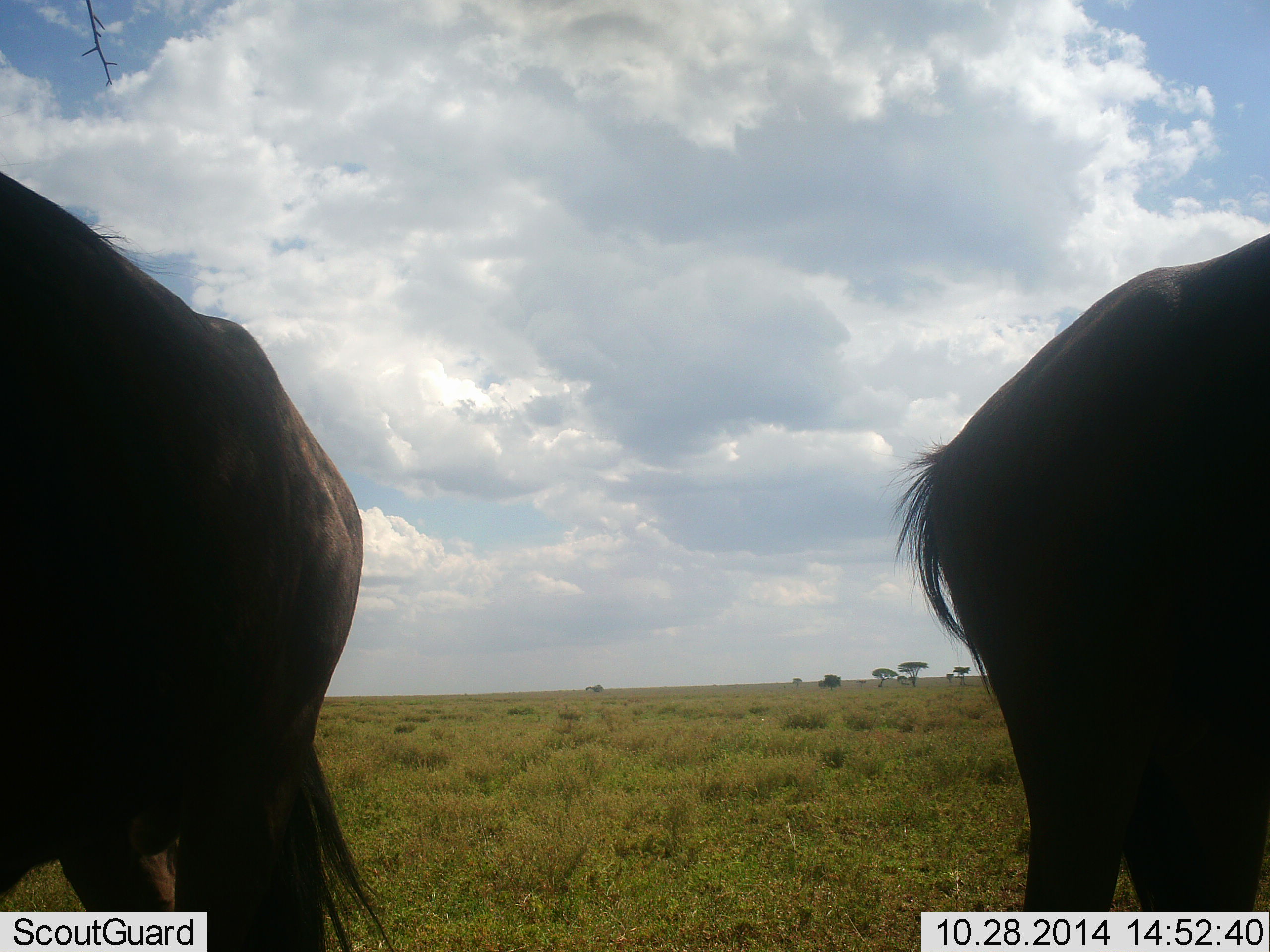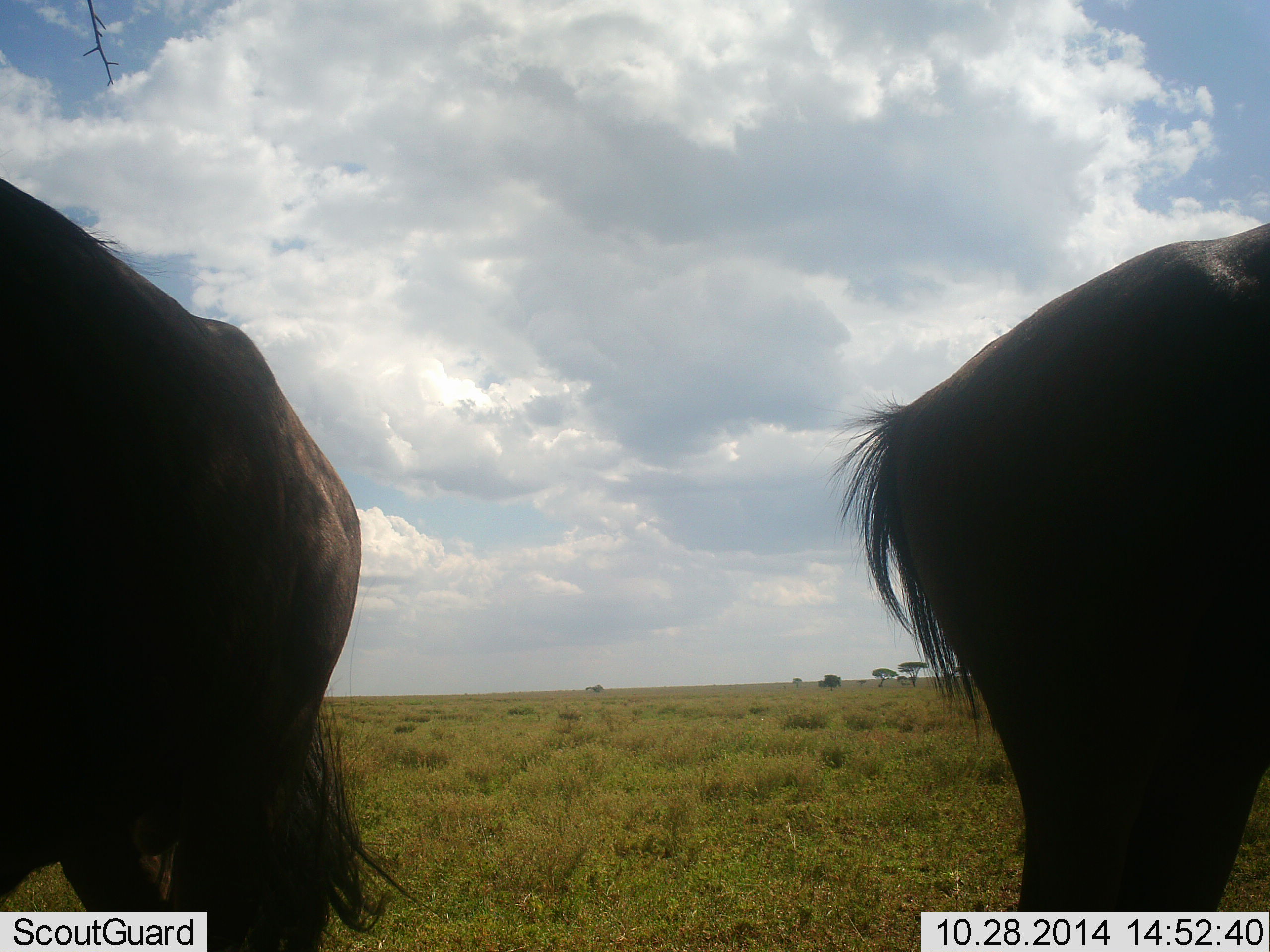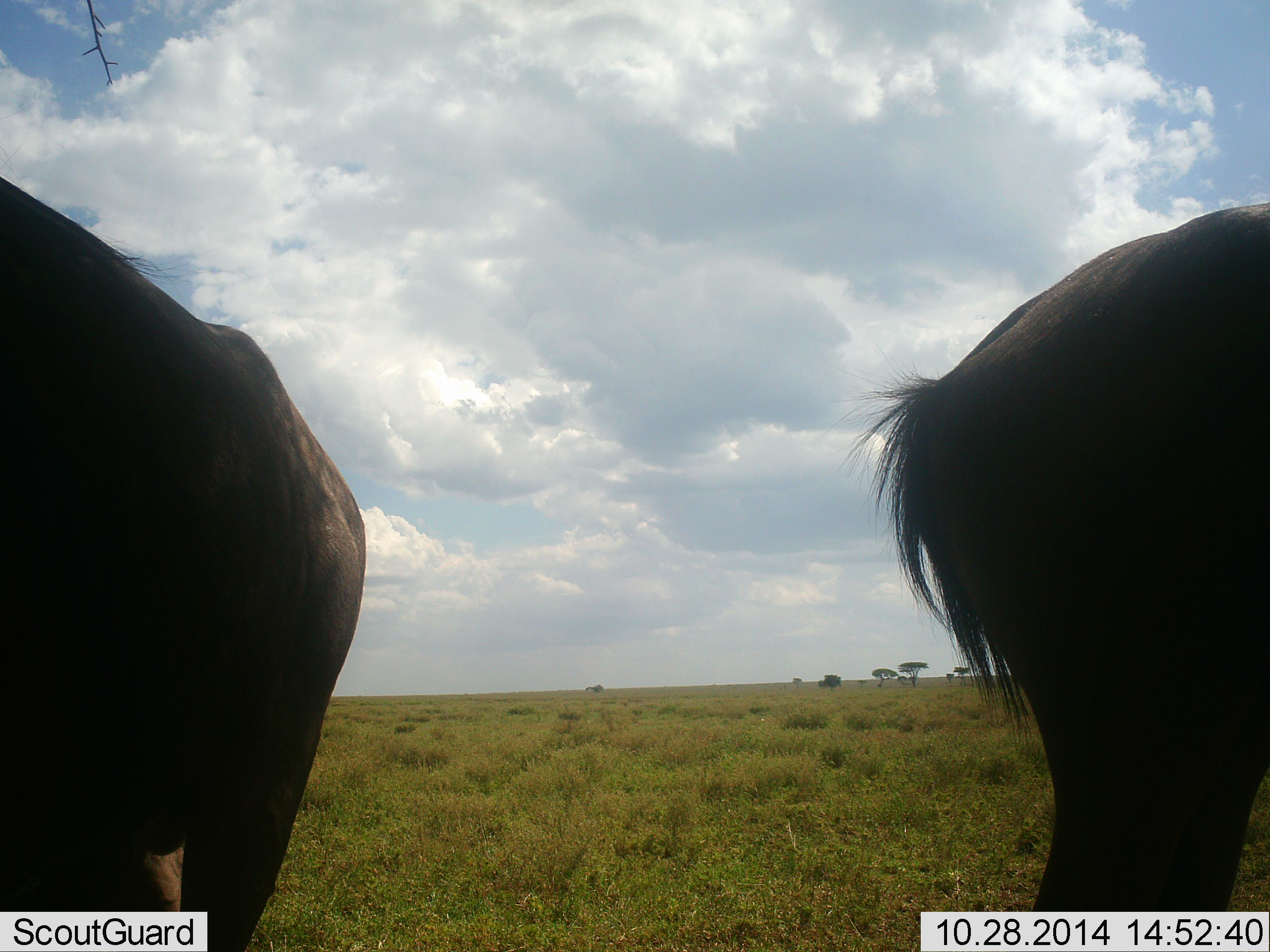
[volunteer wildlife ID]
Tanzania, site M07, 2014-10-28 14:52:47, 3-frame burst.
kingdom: Animalia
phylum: Chordata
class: Mammalia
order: Artiodactyla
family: Bovidae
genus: Connochaetes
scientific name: Connochaetes taurinus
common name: blue wildebeest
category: wildebeest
Wildebeest (blue wildebeest) (Connochaetes taurinus), count 2. Behavior (volunteer vote fractions): standing 90%, resting 0%, moving 0%, interacting 0%. Young present (vote fraction): 0%. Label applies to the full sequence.